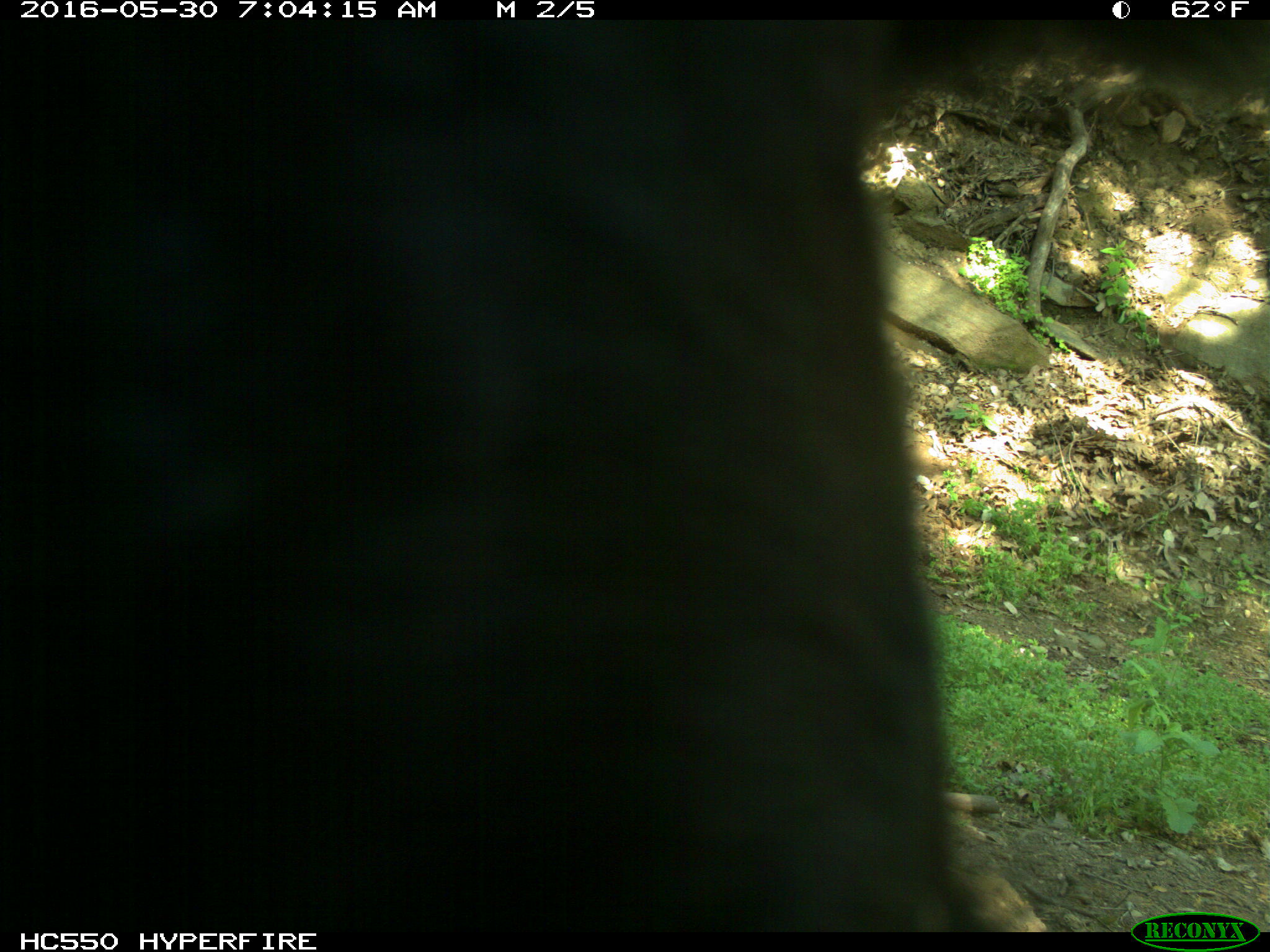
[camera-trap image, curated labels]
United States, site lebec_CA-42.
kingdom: Animalia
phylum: Chordata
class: Mammalia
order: Artiodactyla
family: Bovidae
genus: Bos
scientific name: Bos taurus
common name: domestic cow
Bos taurus (domestic cow).